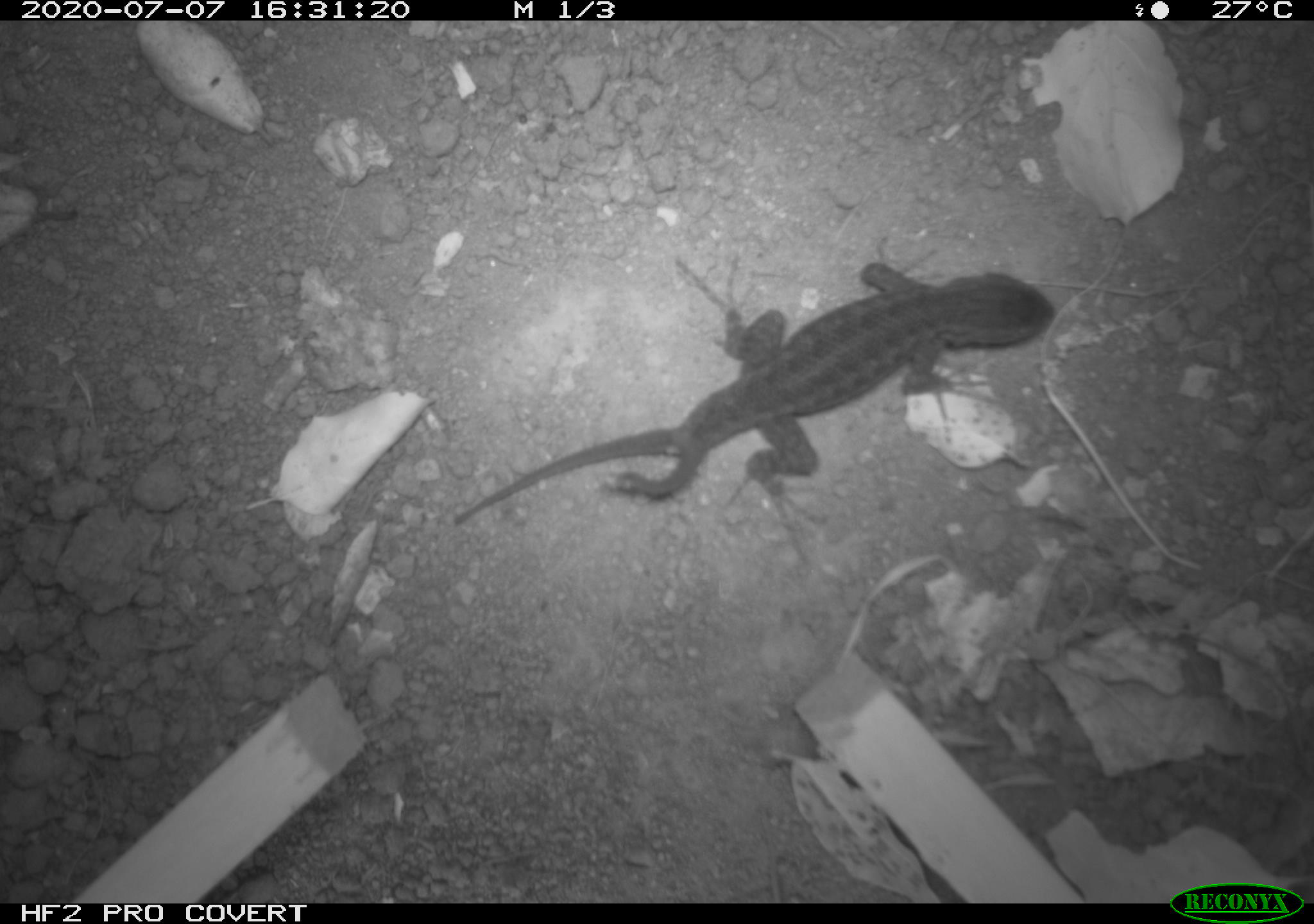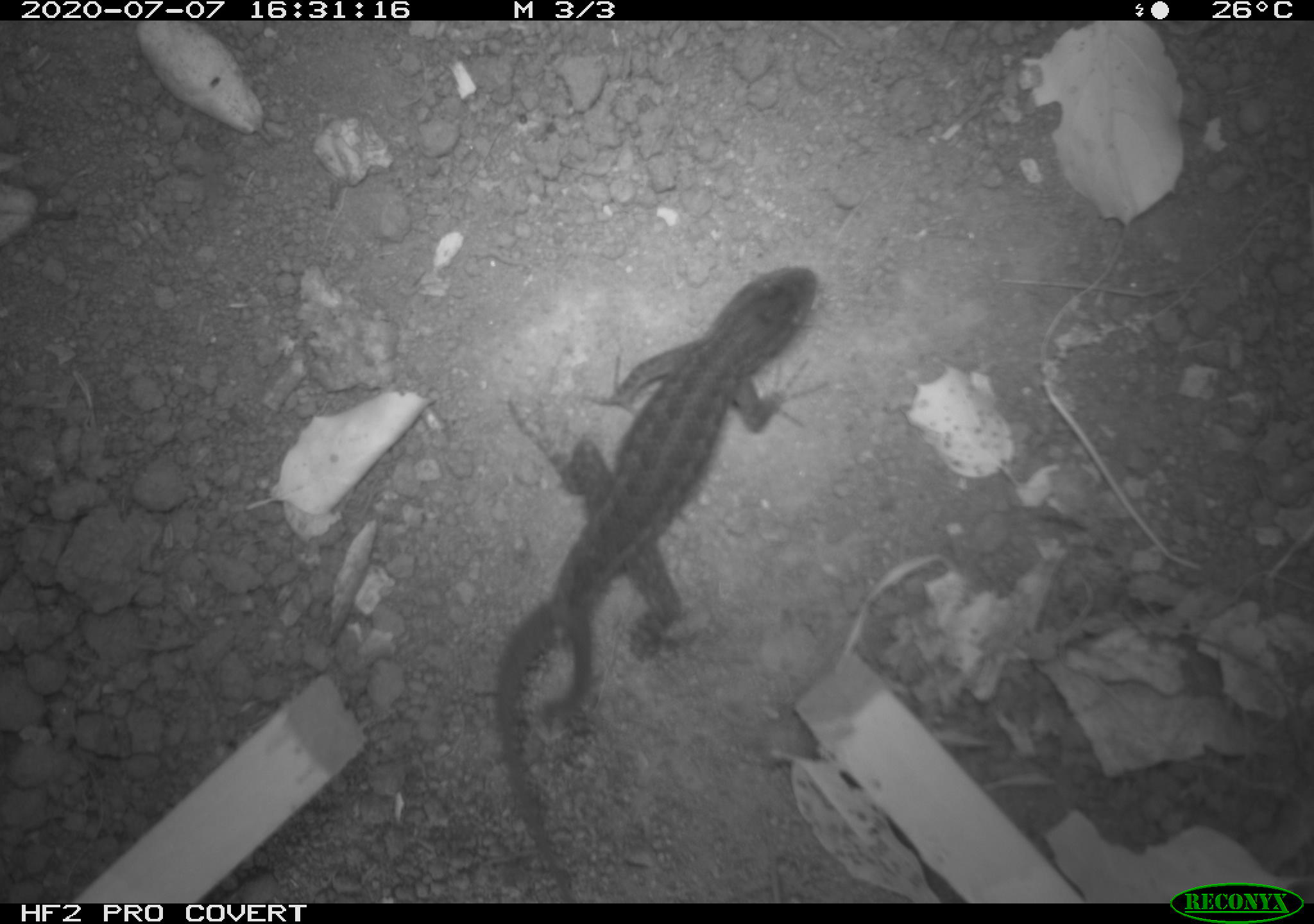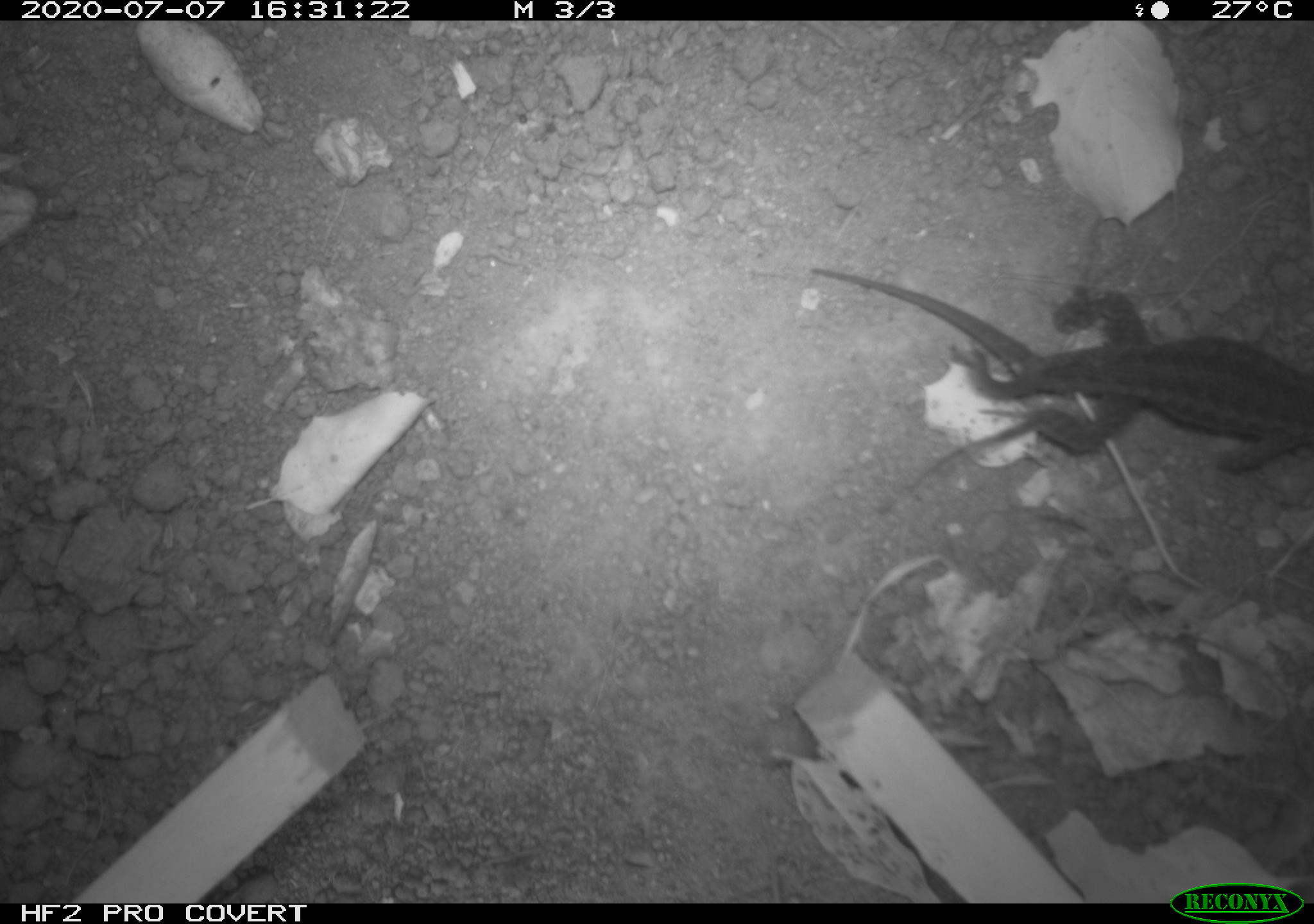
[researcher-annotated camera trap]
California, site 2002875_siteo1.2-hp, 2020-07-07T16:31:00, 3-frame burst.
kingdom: Animalia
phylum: Chordata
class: Reptilia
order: Squamata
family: Phrynosomatidae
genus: Sceloporus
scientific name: Sceloporus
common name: spiny lizards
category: sceloporus species